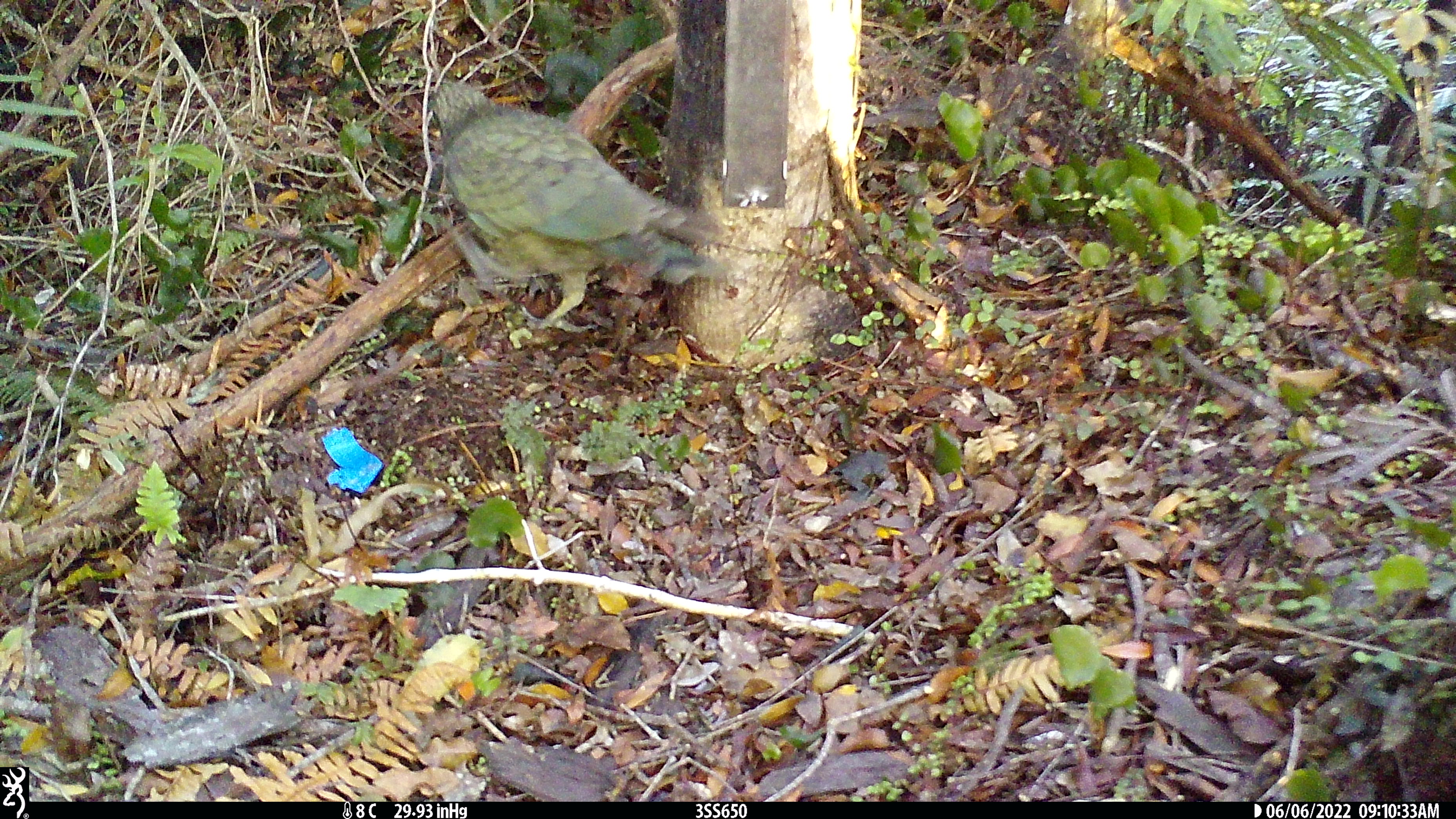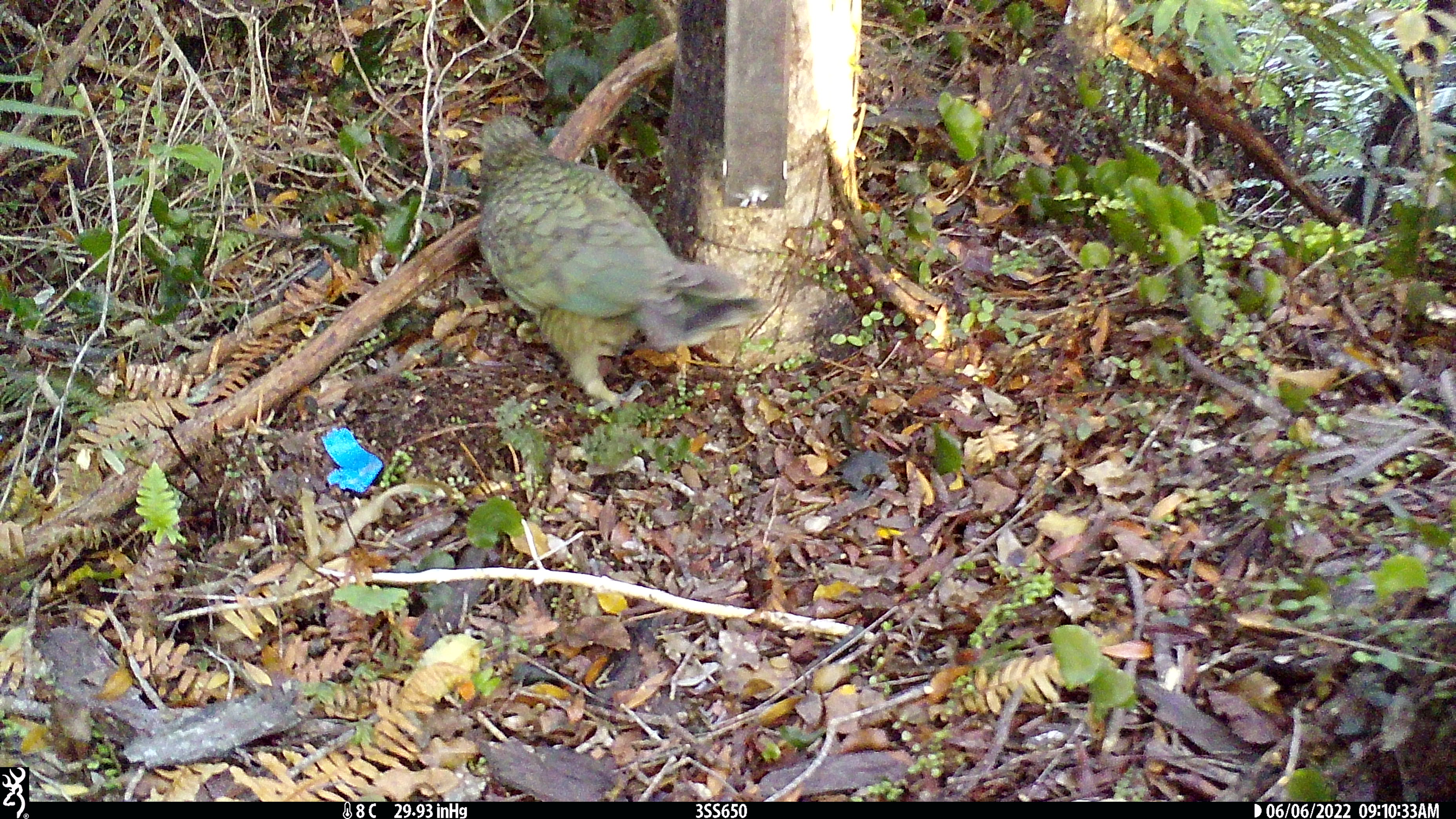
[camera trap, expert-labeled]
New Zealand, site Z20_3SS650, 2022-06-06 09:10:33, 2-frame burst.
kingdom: Animalia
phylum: Chordata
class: Aves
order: Psittaciformes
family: Strigopidae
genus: Nestor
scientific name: Nestor notabilis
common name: kea